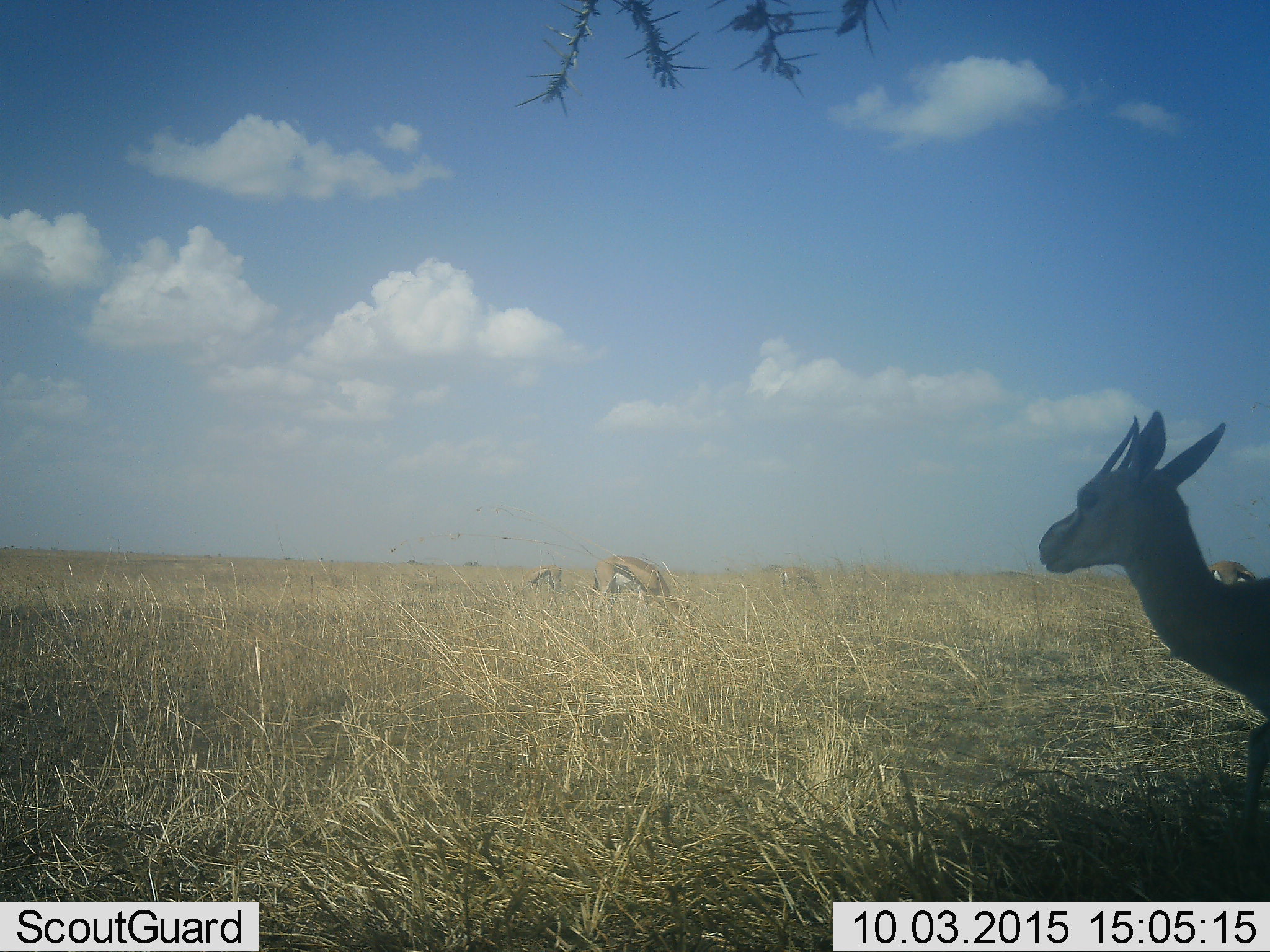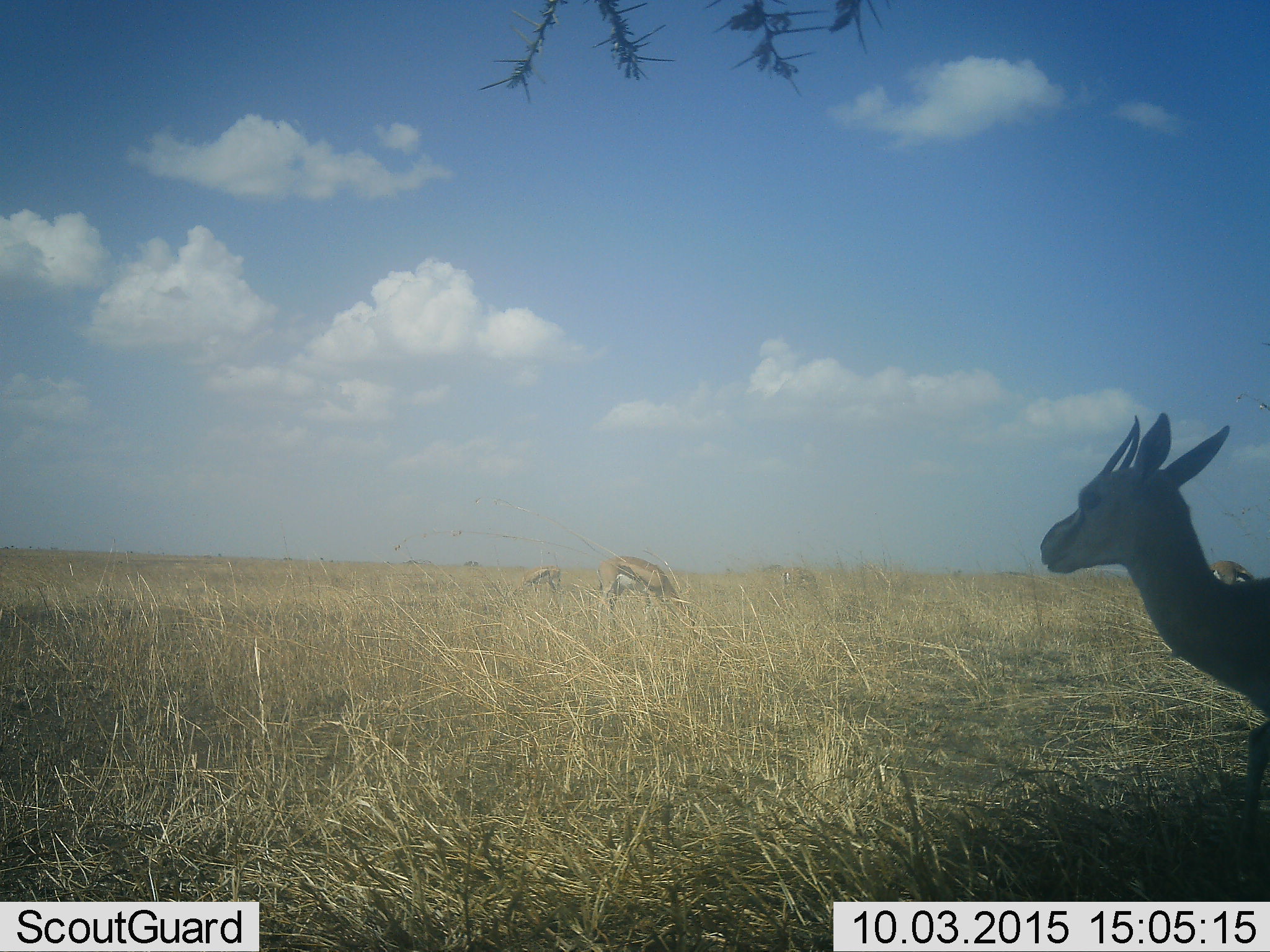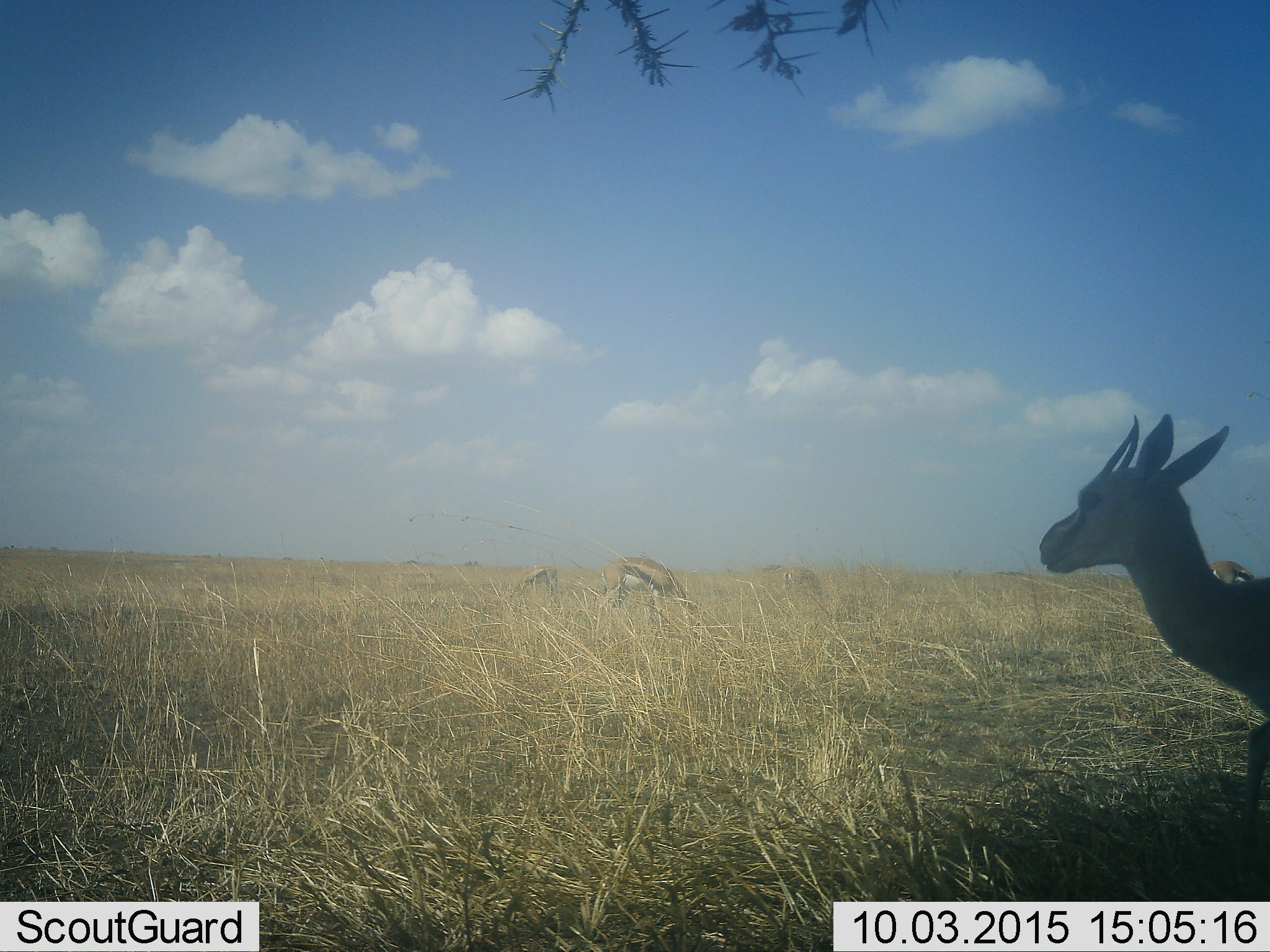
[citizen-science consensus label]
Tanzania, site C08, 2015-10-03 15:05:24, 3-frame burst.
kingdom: Animalia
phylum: Chordata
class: Mammalia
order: Artiodactyla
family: Bovidae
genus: Eudorcas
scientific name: Eudorcas thomsonii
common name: thomson's gazelle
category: gazellethomsons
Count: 4.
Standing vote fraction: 64%.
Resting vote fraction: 7%.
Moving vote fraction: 21%.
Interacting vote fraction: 0%.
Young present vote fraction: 0%.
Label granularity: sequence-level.